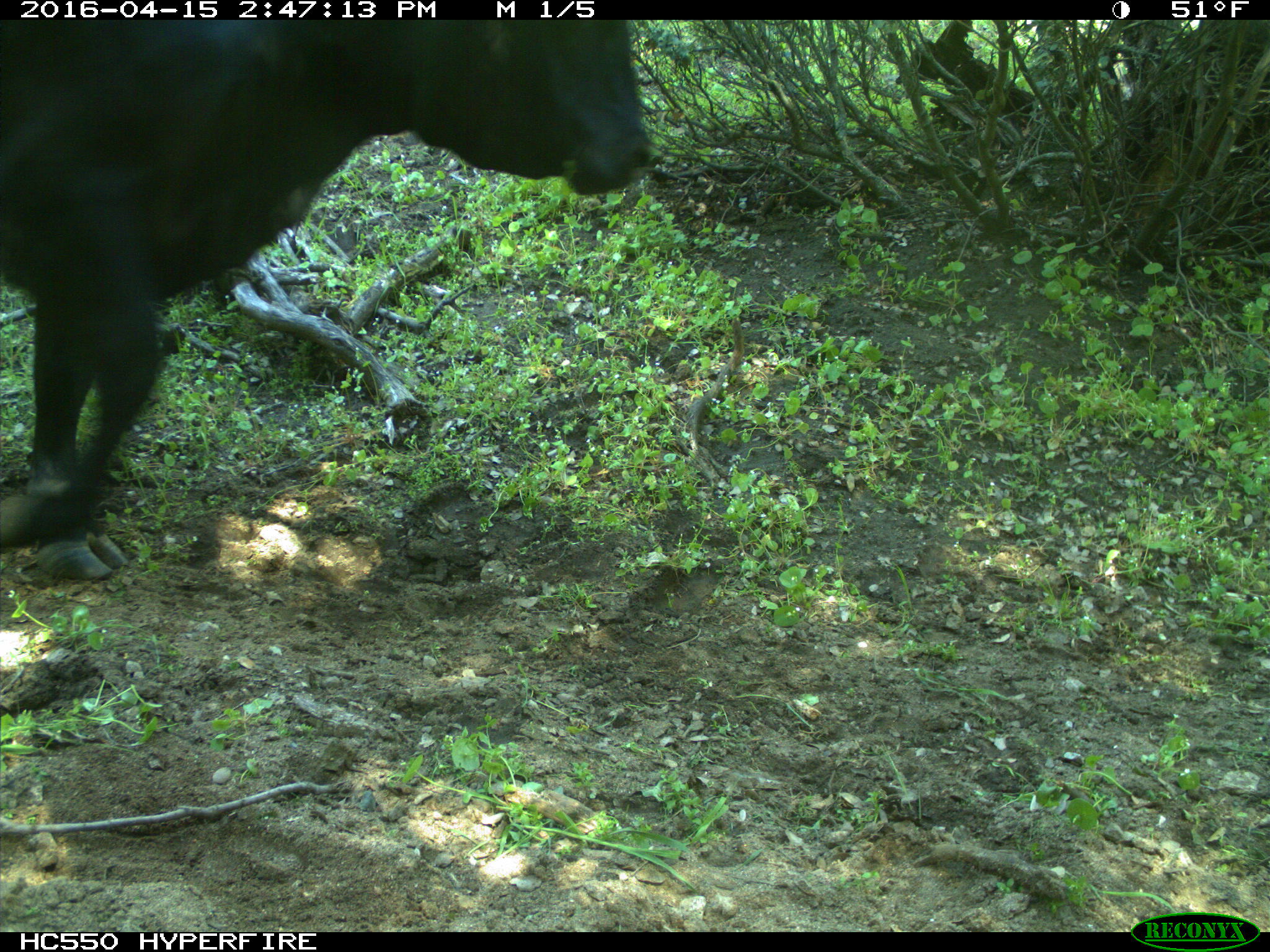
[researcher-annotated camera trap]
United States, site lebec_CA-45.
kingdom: Animalia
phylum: Chordata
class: Mammalia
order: Artiodactyla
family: Bovidae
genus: Bos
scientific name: Bos taurus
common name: domestic cow